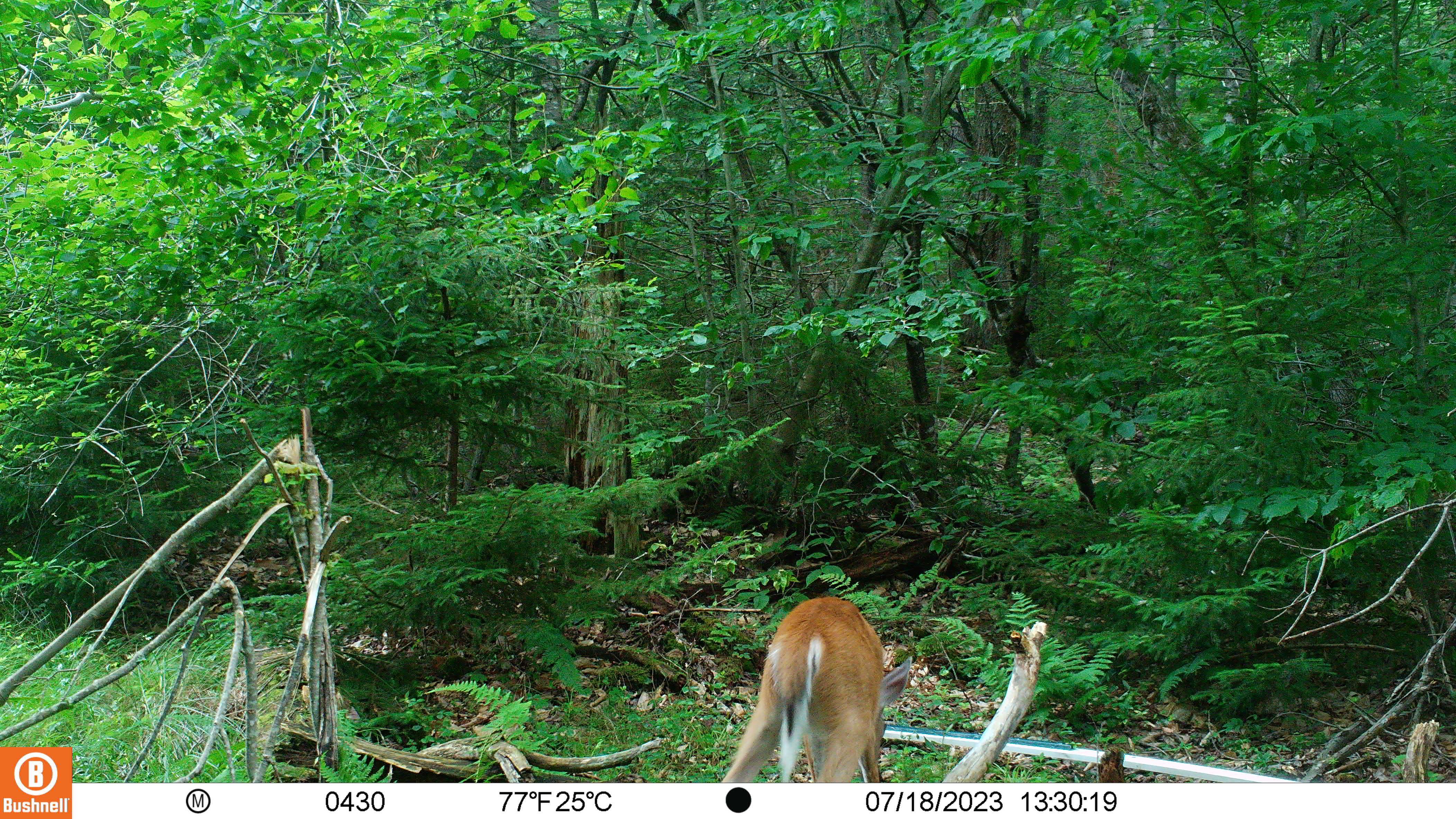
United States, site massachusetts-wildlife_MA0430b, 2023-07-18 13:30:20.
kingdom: Animalia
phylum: Chordata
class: Mammalia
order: Artiodactyla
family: Cervidae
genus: Odocoileus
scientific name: Odocoileus virginianus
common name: white-tailed deer